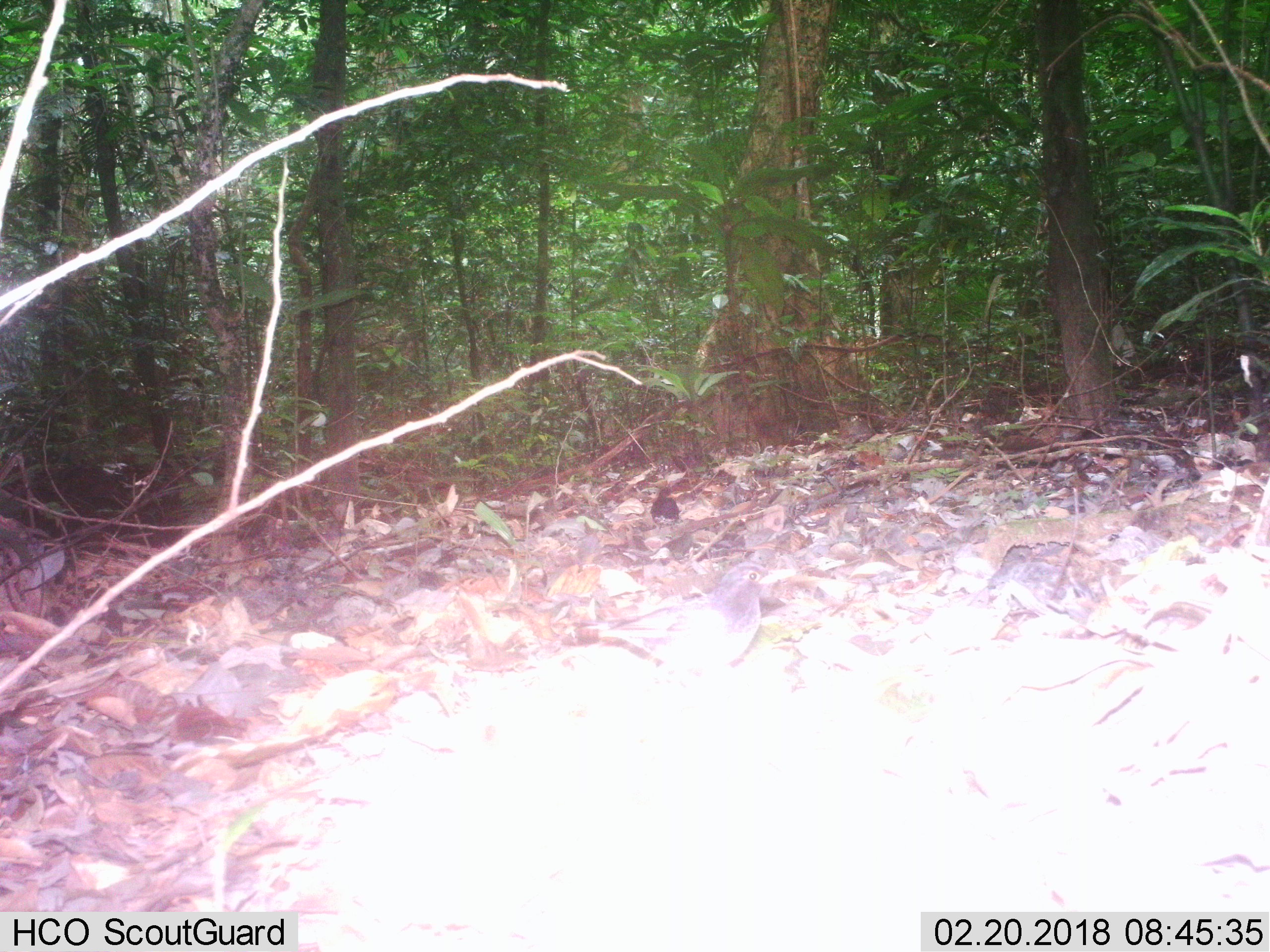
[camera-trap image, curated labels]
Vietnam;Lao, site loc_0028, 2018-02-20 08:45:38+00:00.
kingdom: Animalia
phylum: Chordata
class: Aves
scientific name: Aves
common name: bird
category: unidentified bird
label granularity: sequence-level